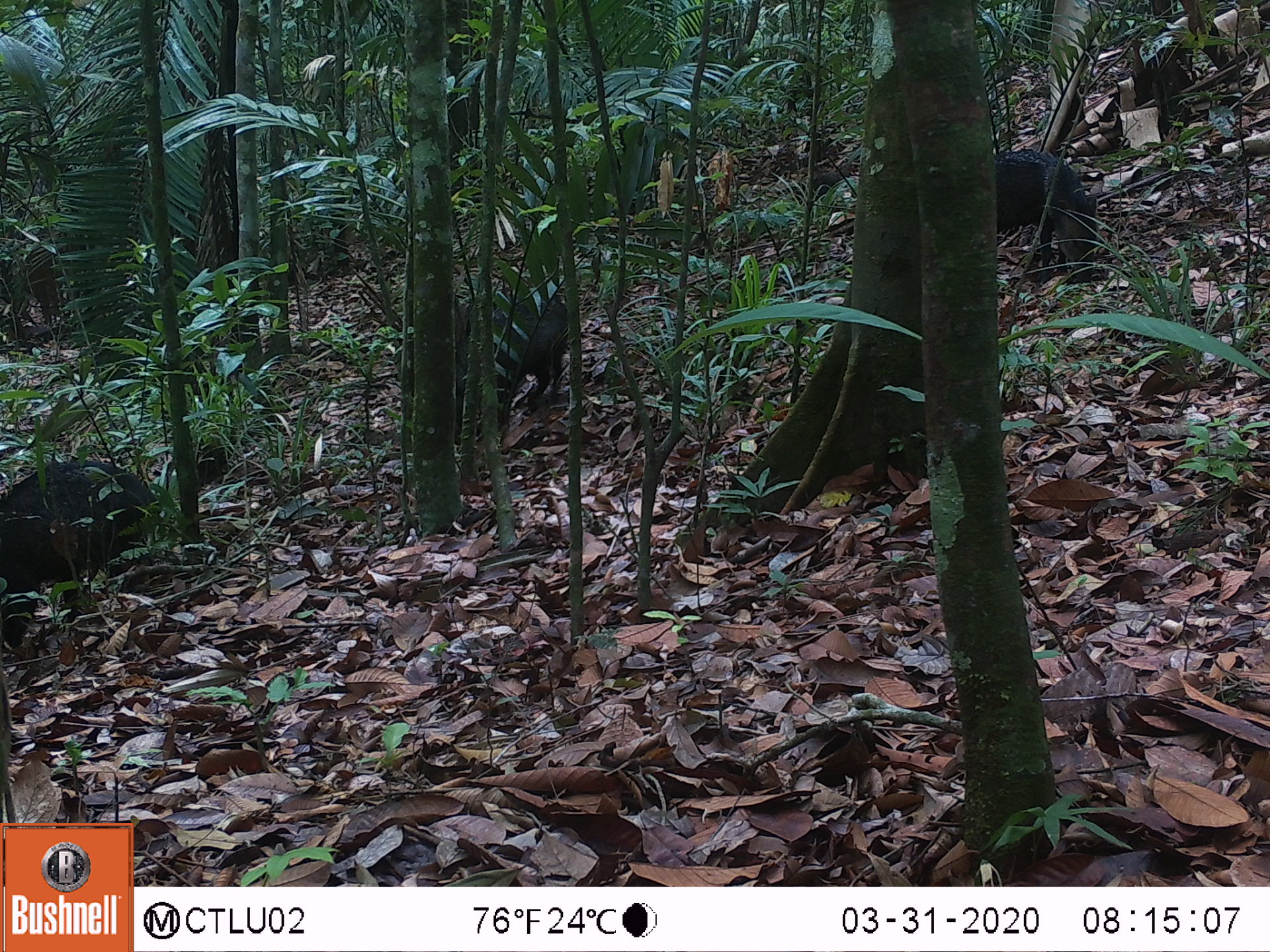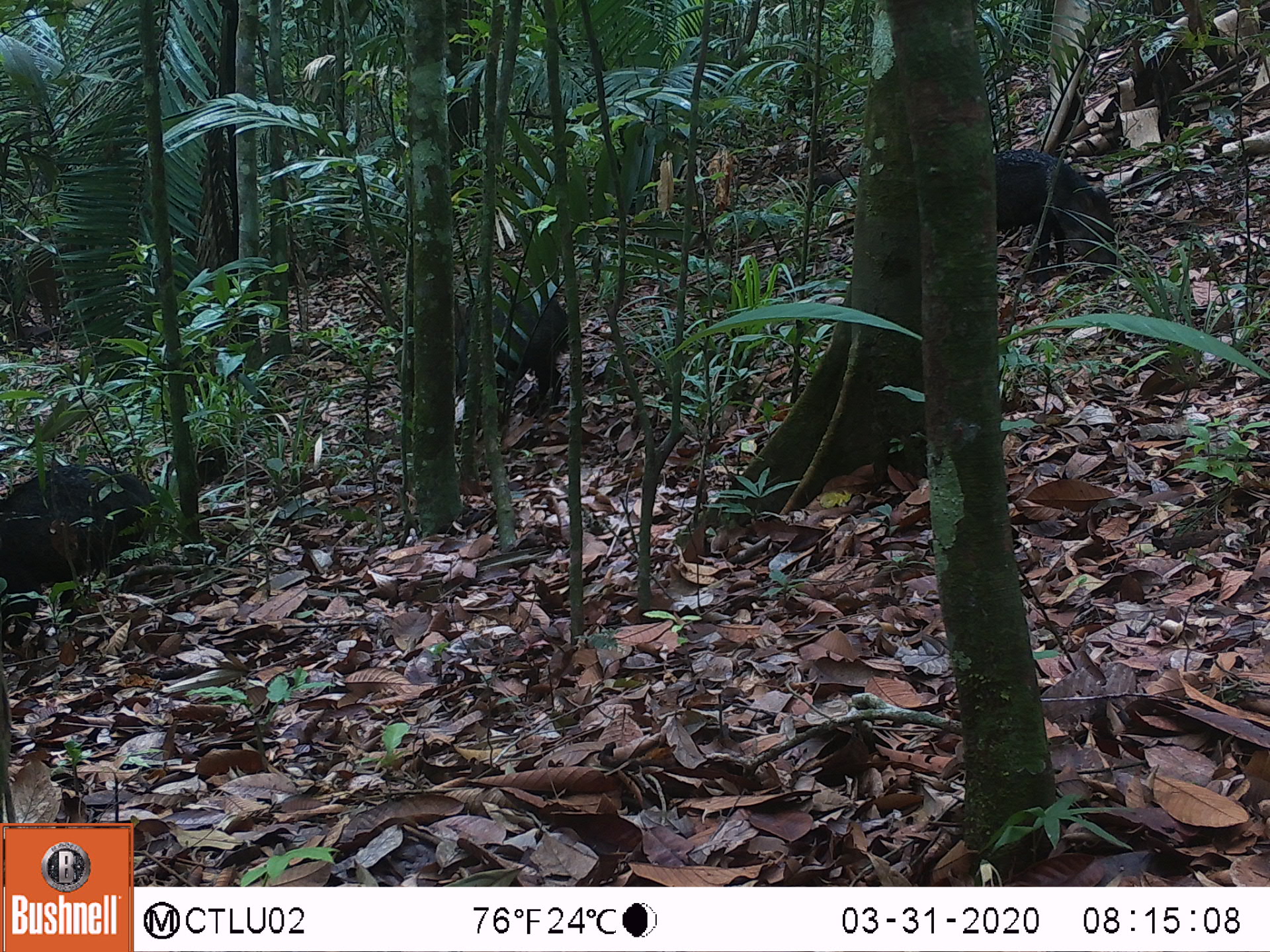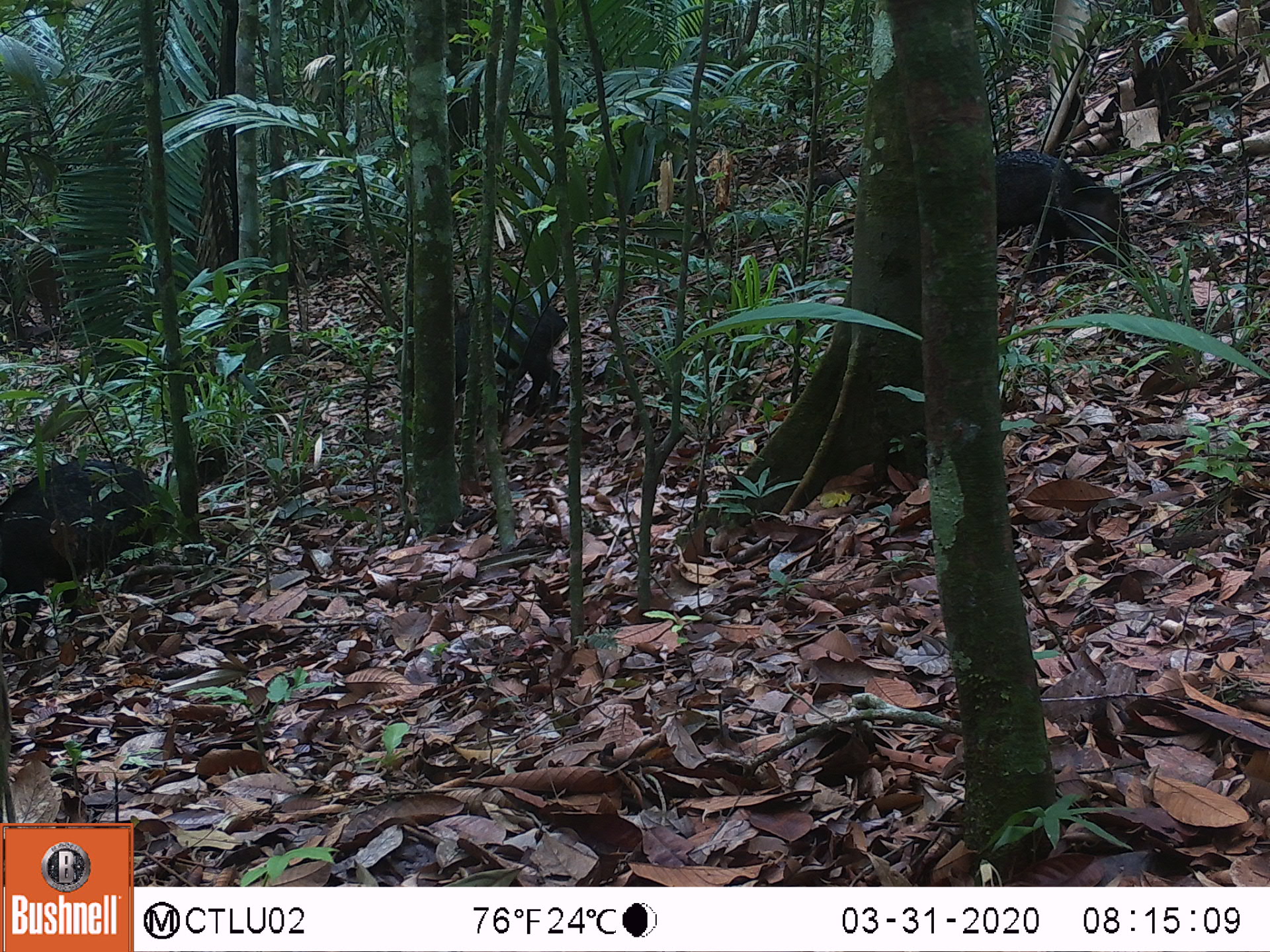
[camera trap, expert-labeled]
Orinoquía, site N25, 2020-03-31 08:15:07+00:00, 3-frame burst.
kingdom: Animalia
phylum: Chordata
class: Mammalia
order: Artiodactyla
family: Tayassuidae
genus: Pecari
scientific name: Pecari tajacu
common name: collared peccary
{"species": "collared peccary (Pecari tajacu)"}